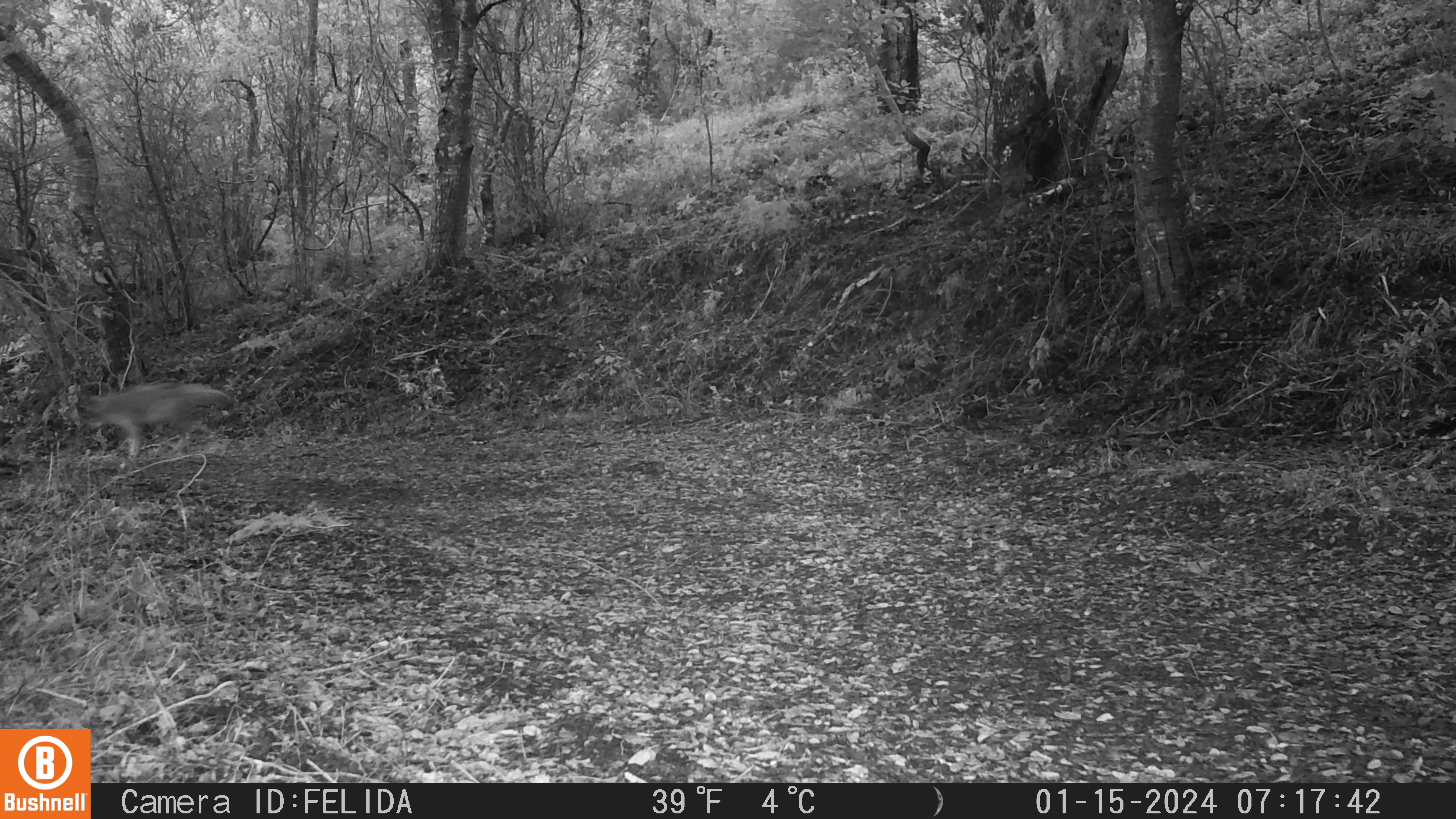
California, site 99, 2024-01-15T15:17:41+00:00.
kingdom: Animalia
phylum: Chordata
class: Mammalia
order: Carnivora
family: Canidae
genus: Canis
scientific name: Canis latrans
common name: coyote